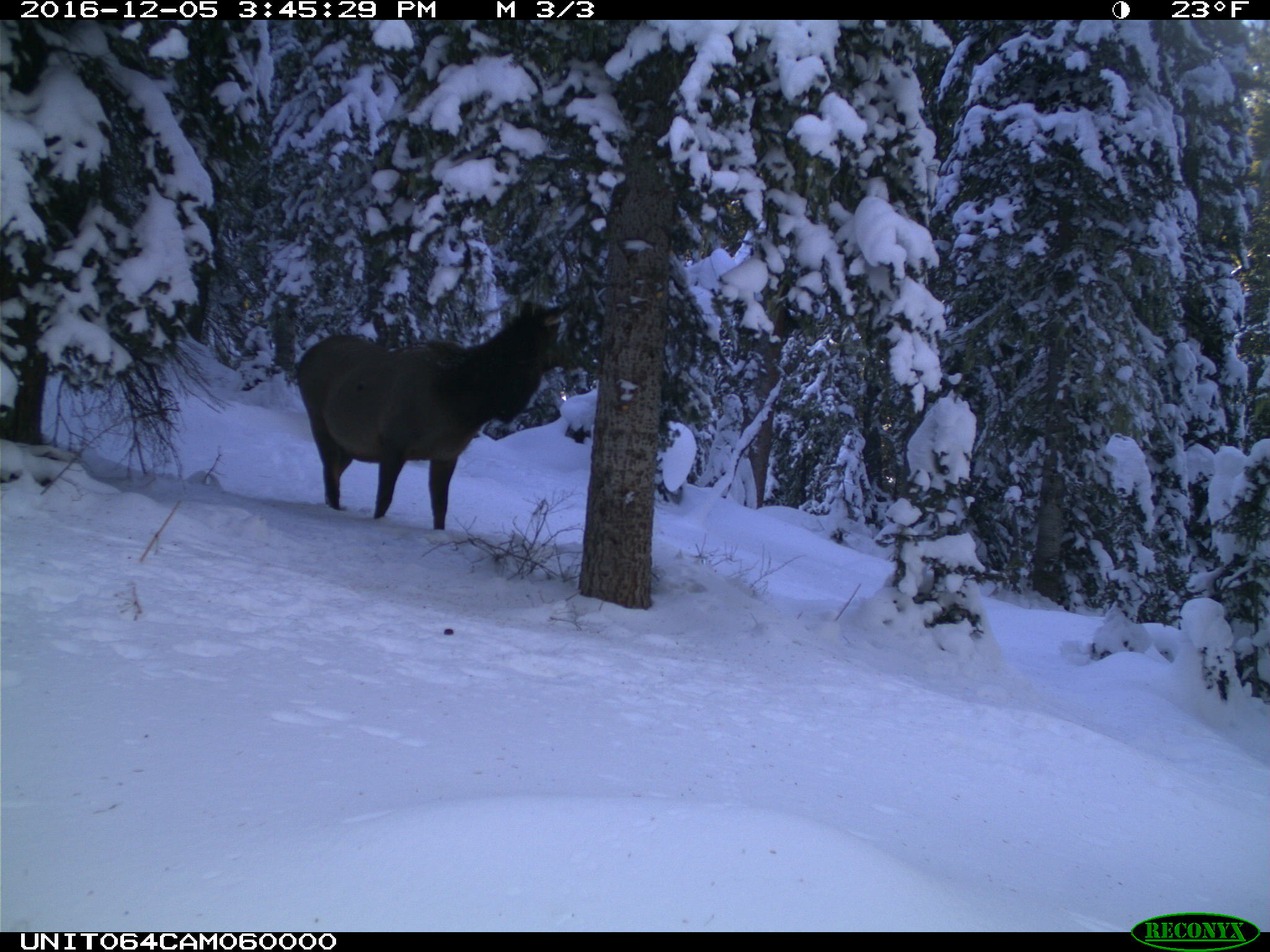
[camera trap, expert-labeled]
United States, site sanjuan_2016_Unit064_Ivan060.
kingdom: Animalia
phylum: Chordata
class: Mammalia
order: Artiodactyla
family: Cervidae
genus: Cervus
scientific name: Cervus elaphus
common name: red deer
Cervus elaphus (red deer).